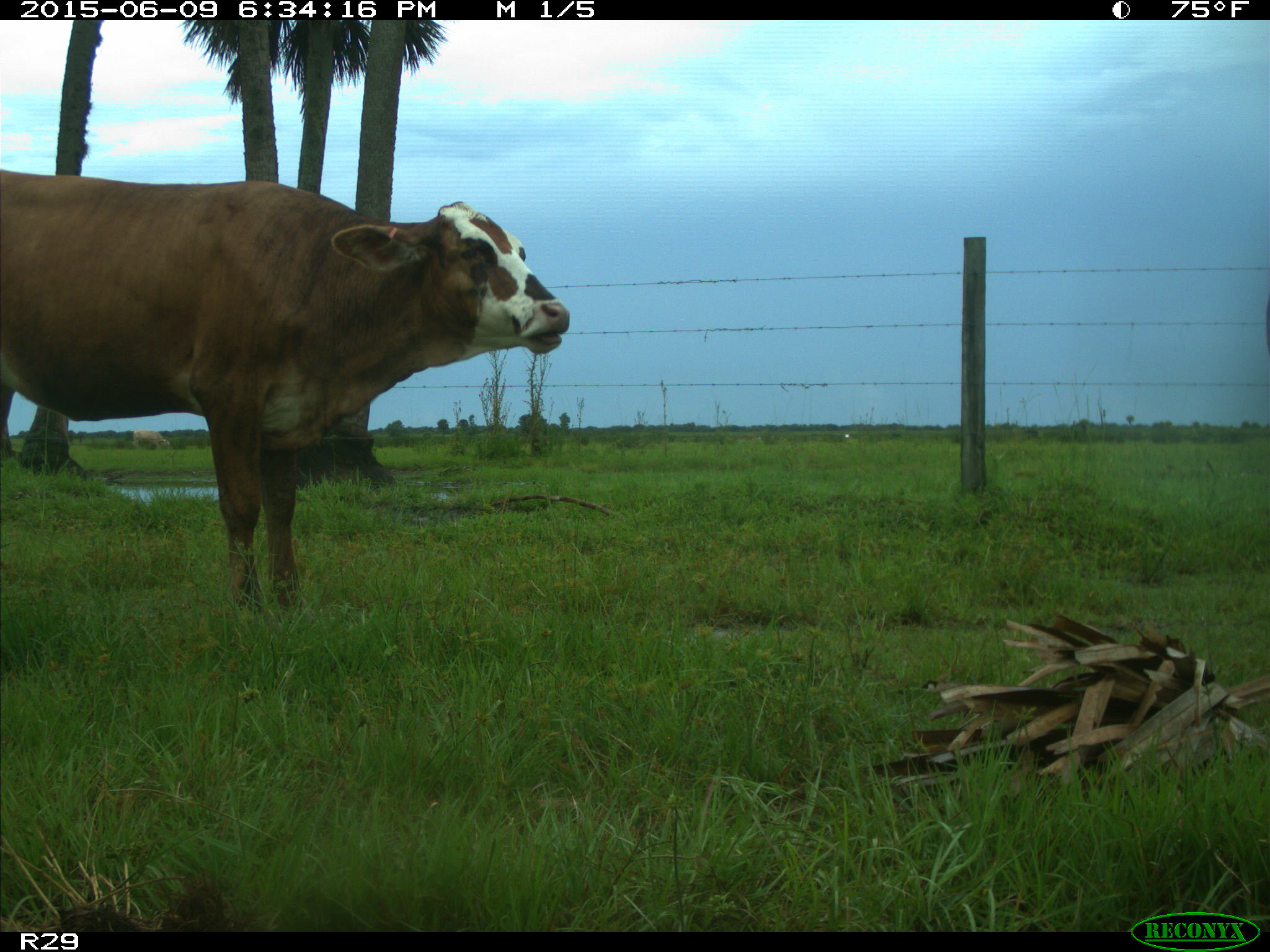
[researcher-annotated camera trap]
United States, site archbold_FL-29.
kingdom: Animalia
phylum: Chordata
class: Mammalia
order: Artiodactyla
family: Bovidae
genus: Bos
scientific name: Bos taurus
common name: domestic cow